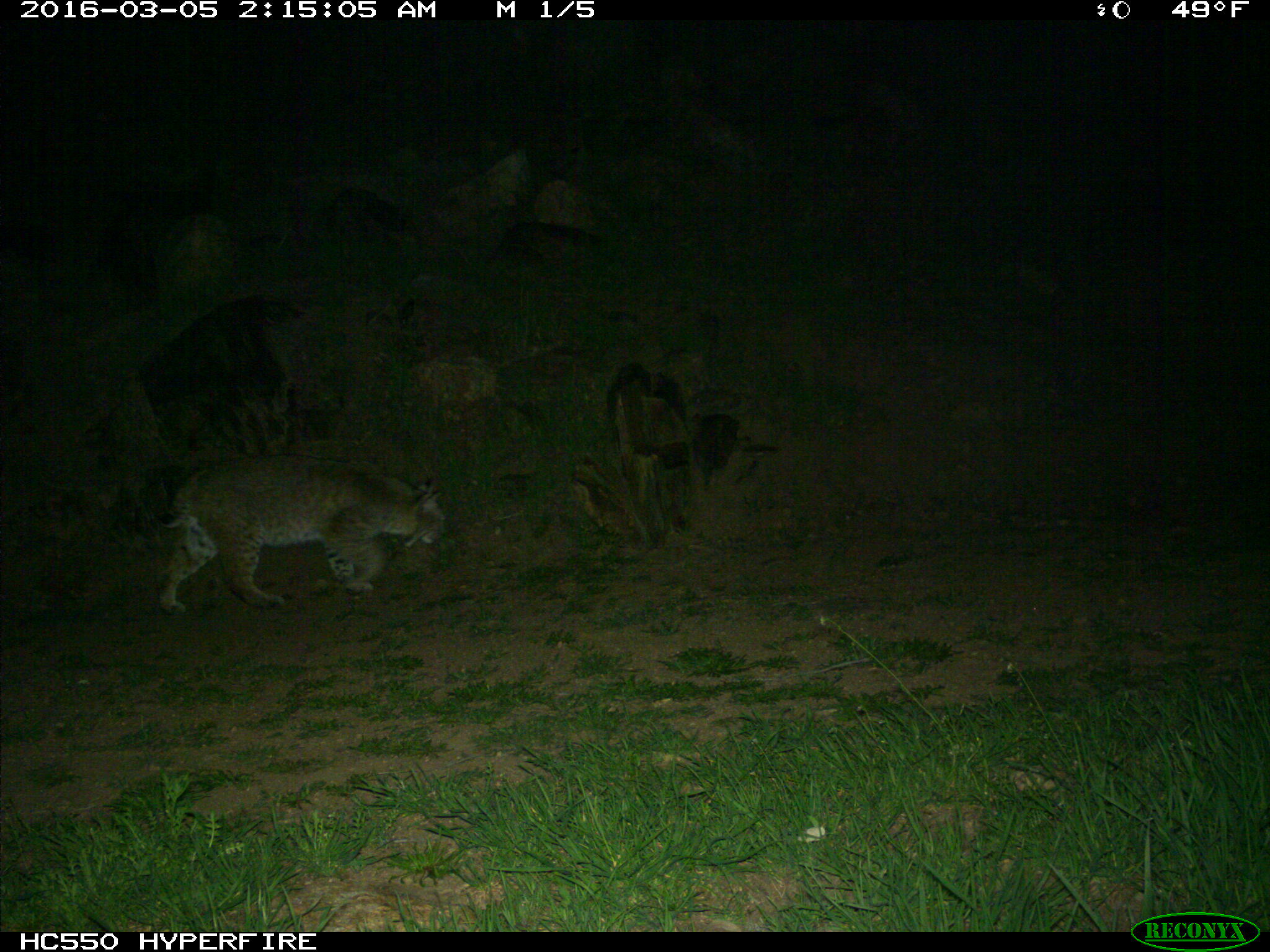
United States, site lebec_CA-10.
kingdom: Animalia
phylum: Chordata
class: Mammalia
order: Carnivora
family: Felidae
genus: Lynx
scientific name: Lynx rufus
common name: bobcat